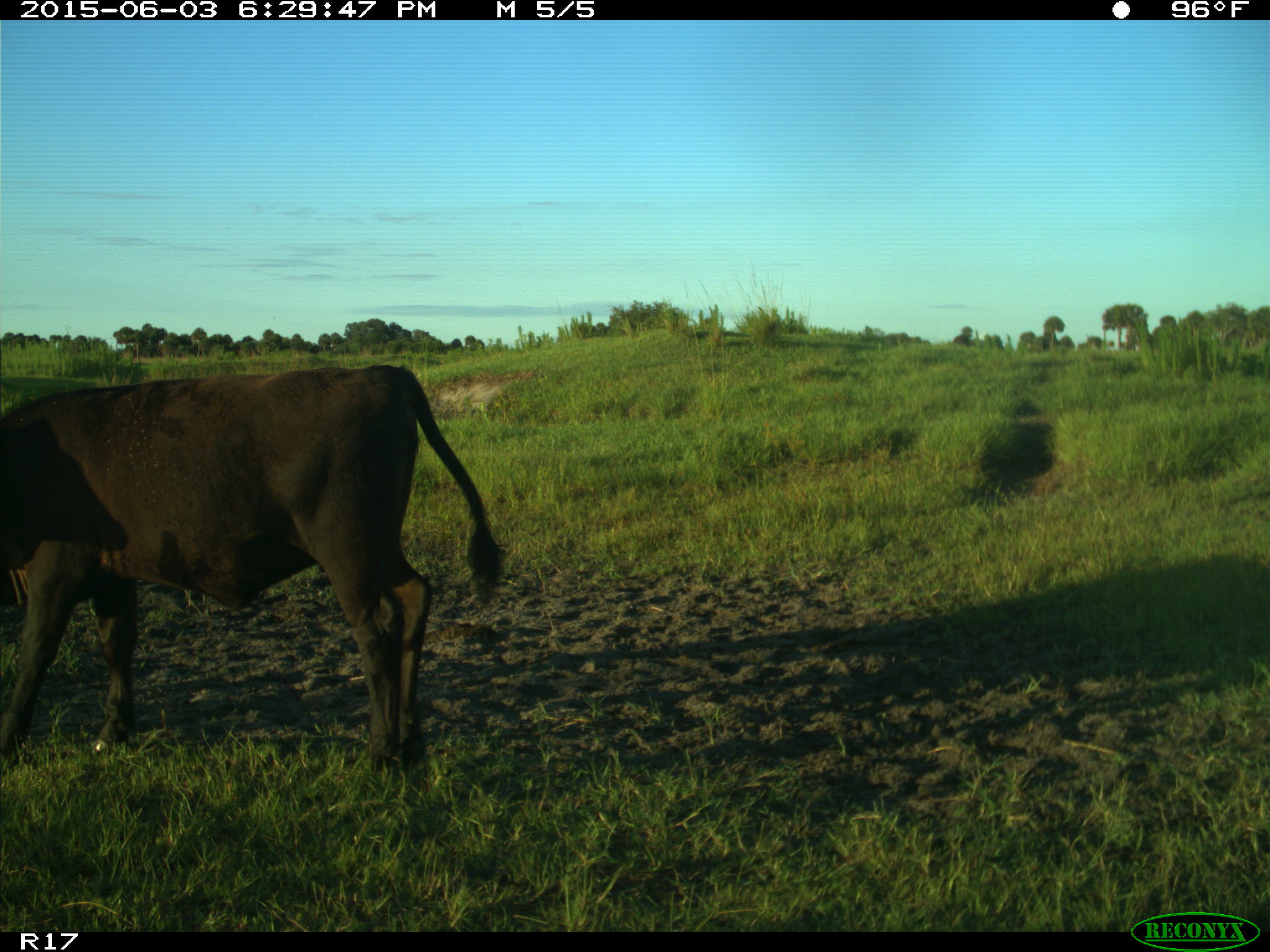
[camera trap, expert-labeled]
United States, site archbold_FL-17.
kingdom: Animalia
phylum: Chordata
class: Mammalia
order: Artiodactyla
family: Bovidae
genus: Bos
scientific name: Bos taurus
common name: domestic cow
Bos taurus (domestic cow).